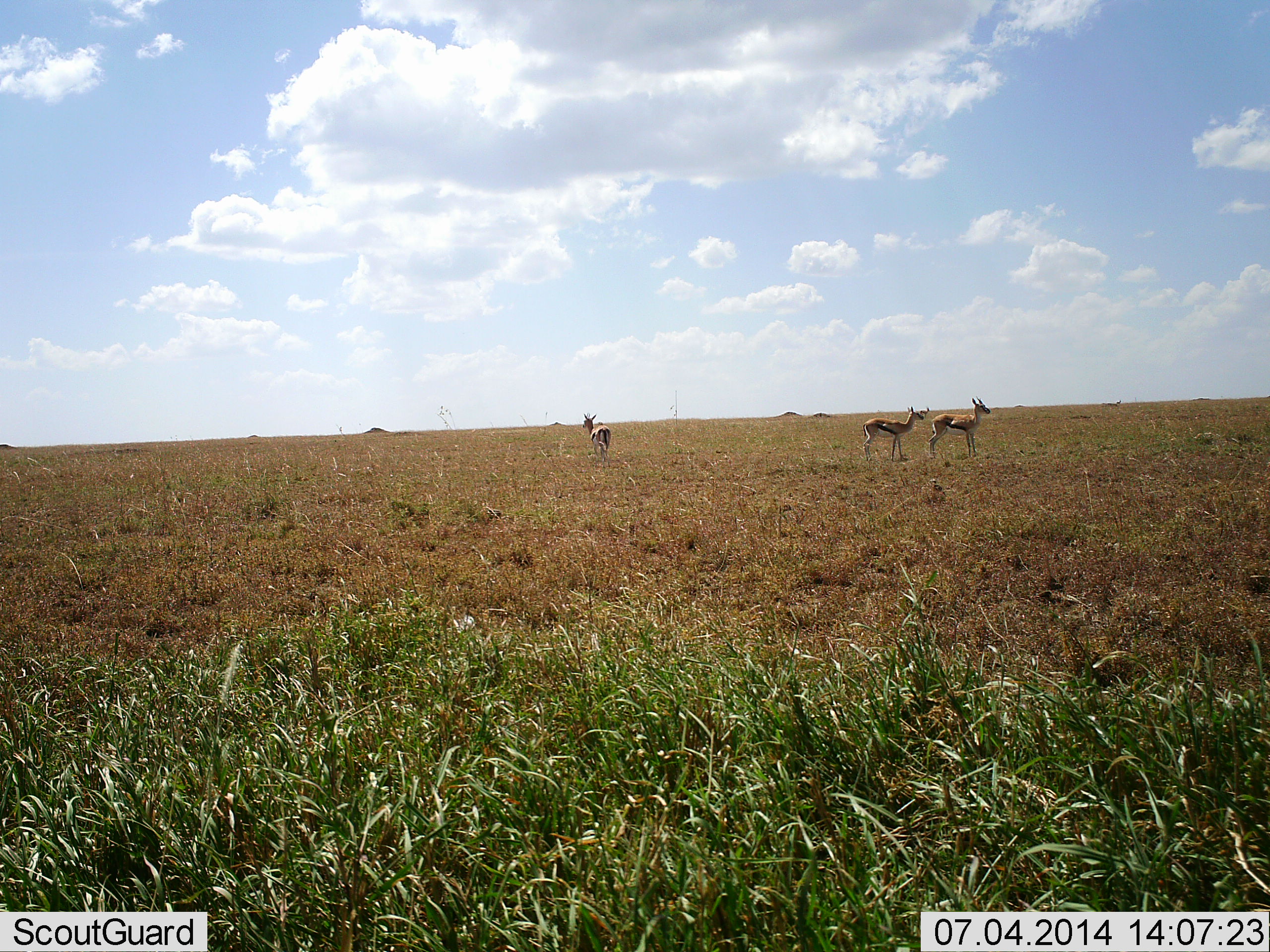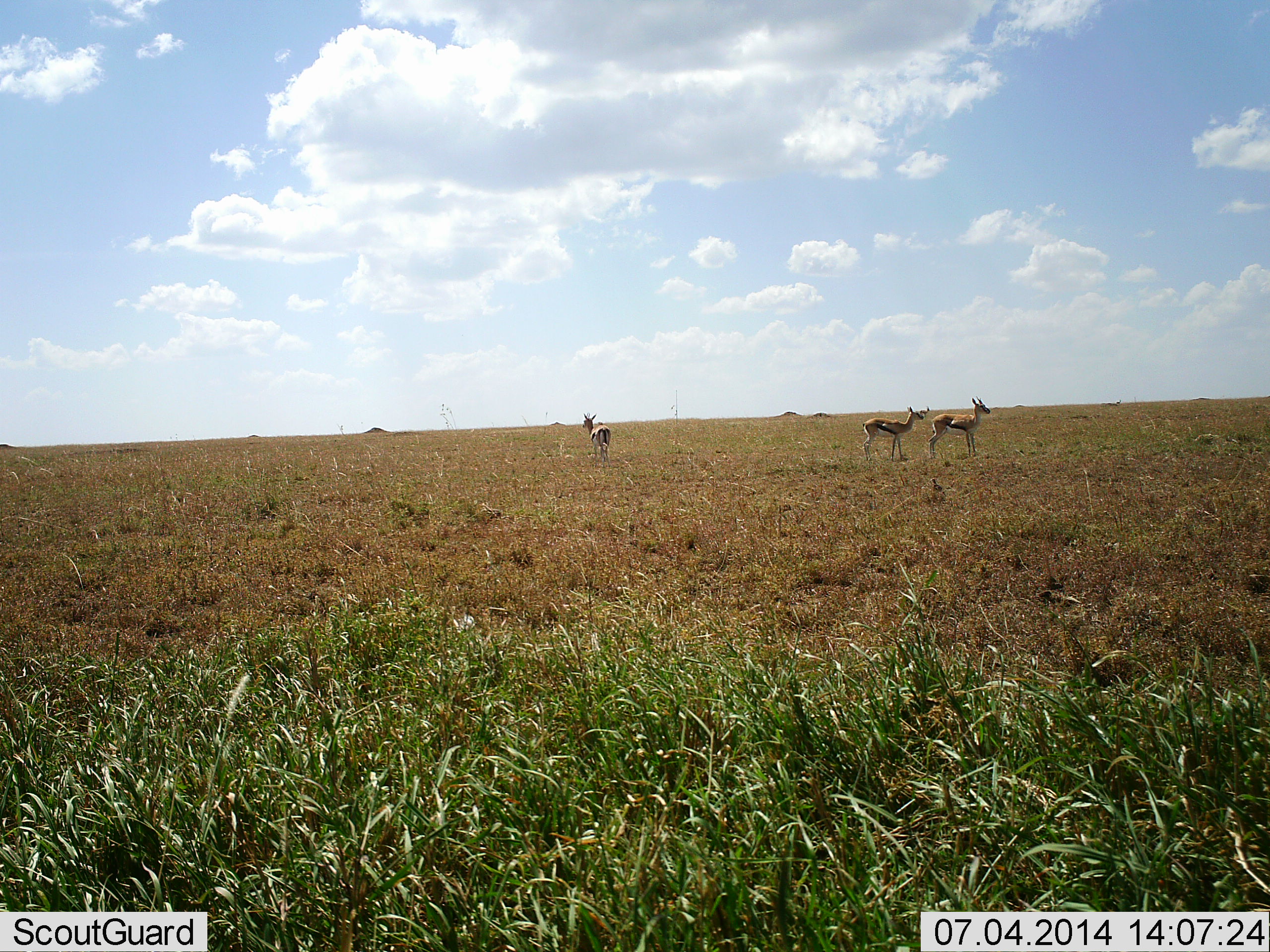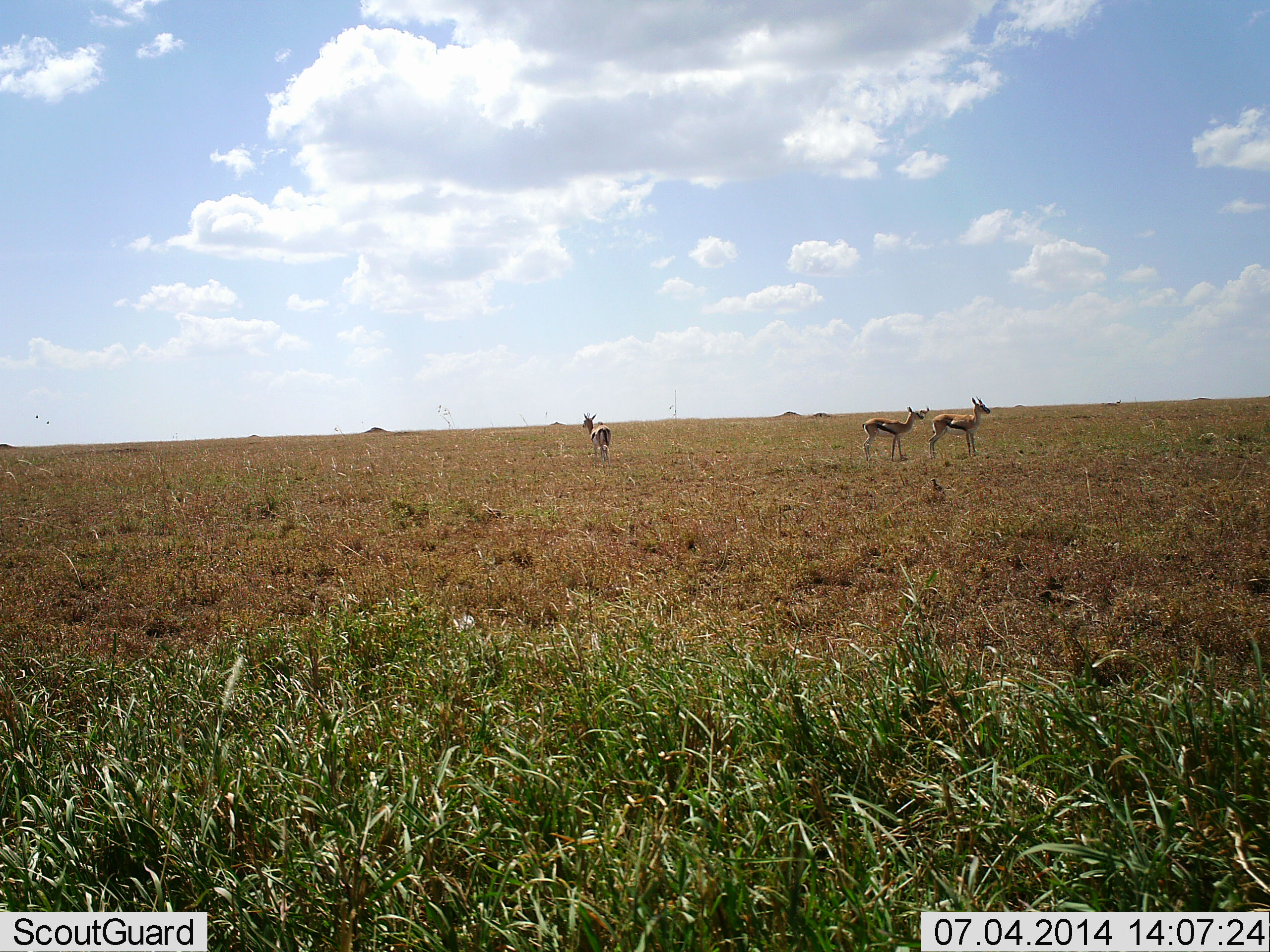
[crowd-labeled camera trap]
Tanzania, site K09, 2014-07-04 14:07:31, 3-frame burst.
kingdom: Animalia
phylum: Chordata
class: Mammalia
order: Artiodactyla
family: Bovidae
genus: Eudorcas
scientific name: Eudorcas thomsonii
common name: thomson's gazelle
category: gazellethomsons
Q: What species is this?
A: Gazellethomsons (thomson's gazelle) (Eudorcas thomsonii).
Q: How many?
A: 3.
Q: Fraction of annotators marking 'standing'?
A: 100%.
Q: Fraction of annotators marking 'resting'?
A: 0%.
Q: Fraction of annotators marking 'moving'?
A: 0%.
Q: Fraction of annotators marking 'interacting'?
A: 0%.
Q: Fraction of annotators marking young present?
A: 0%.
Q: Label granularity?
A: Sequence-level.